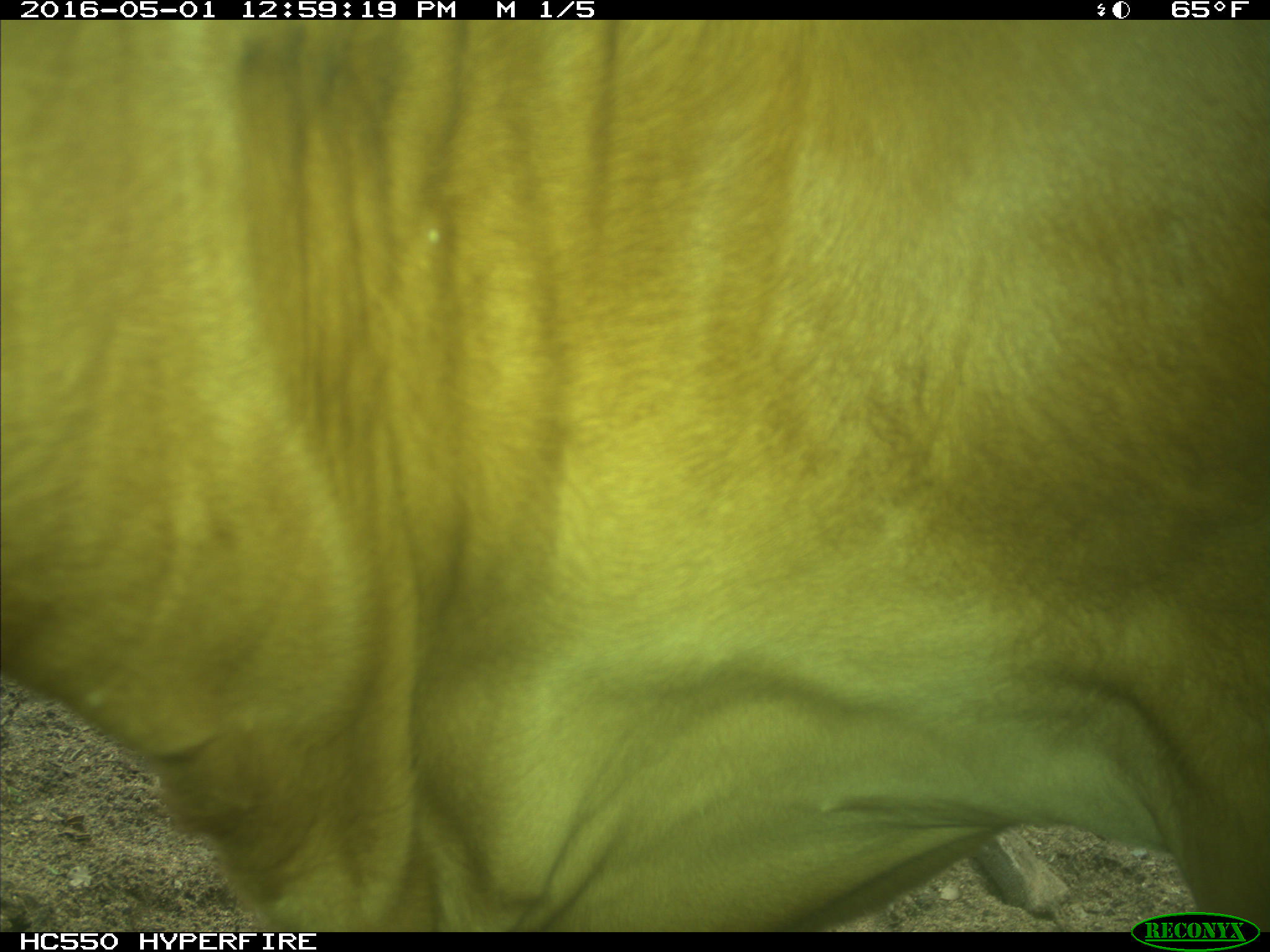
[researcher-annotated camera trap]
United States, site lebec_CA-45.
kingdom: Animalia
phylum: Chordata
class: Mammalia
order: Artiodactyla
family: Bovidae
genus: Bos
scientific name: Bos taurus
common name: domestic cow